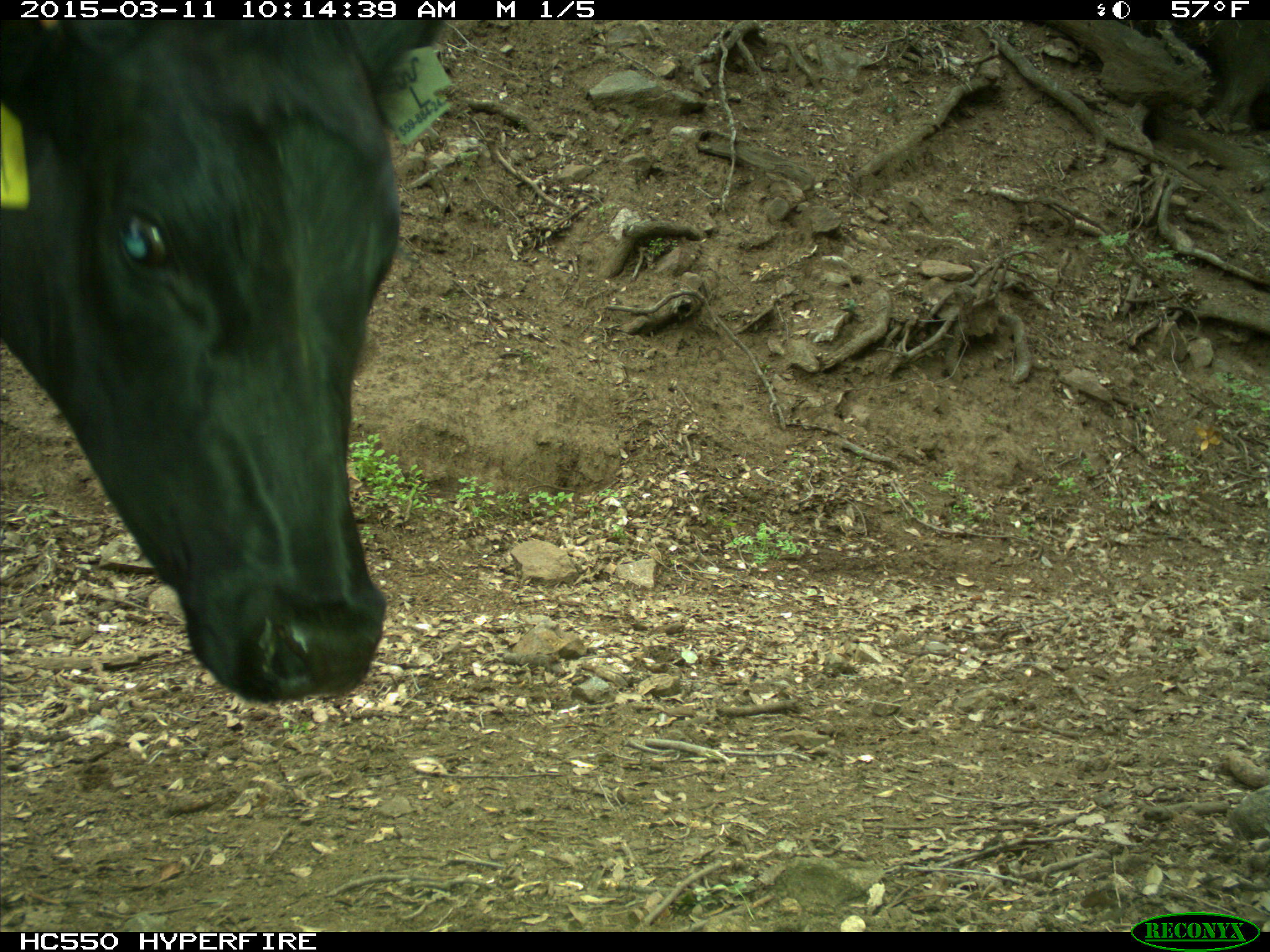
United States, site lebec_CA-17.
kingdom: Animalia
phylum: Chordata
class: Mammalia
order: Artiodactyla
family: Bovidae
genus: Bos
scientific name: Bos taurus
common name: domestic cow